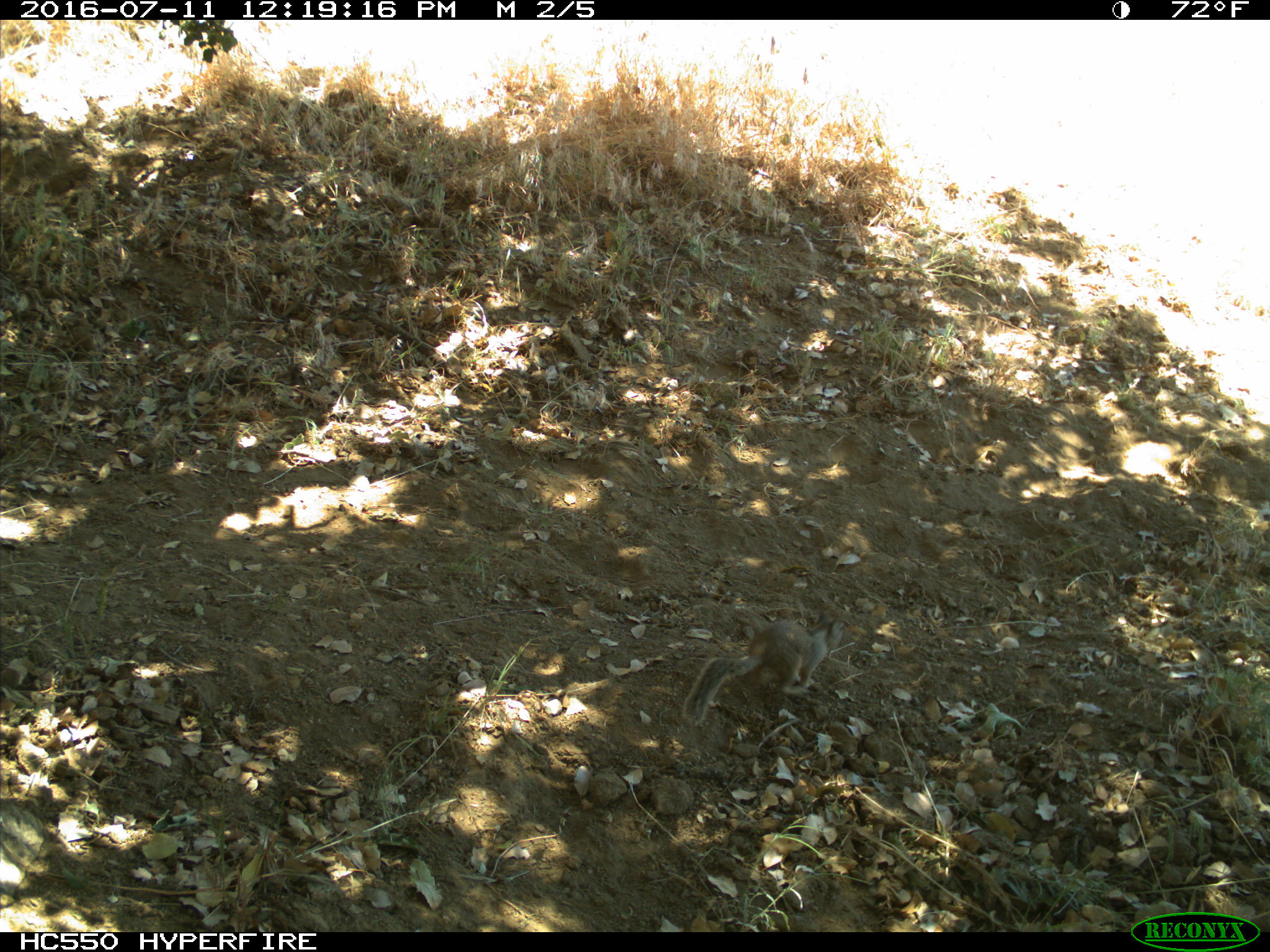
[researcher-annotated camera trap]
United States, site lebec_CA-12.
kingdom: Animalia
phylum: Chordata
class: Mammalia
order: Rodentia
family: Sciuridae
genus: Otospermophilus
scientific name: Otospermophilus beecheyi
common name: california ground squirrel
Otospermophilus beecheyi (california ground squirrel).